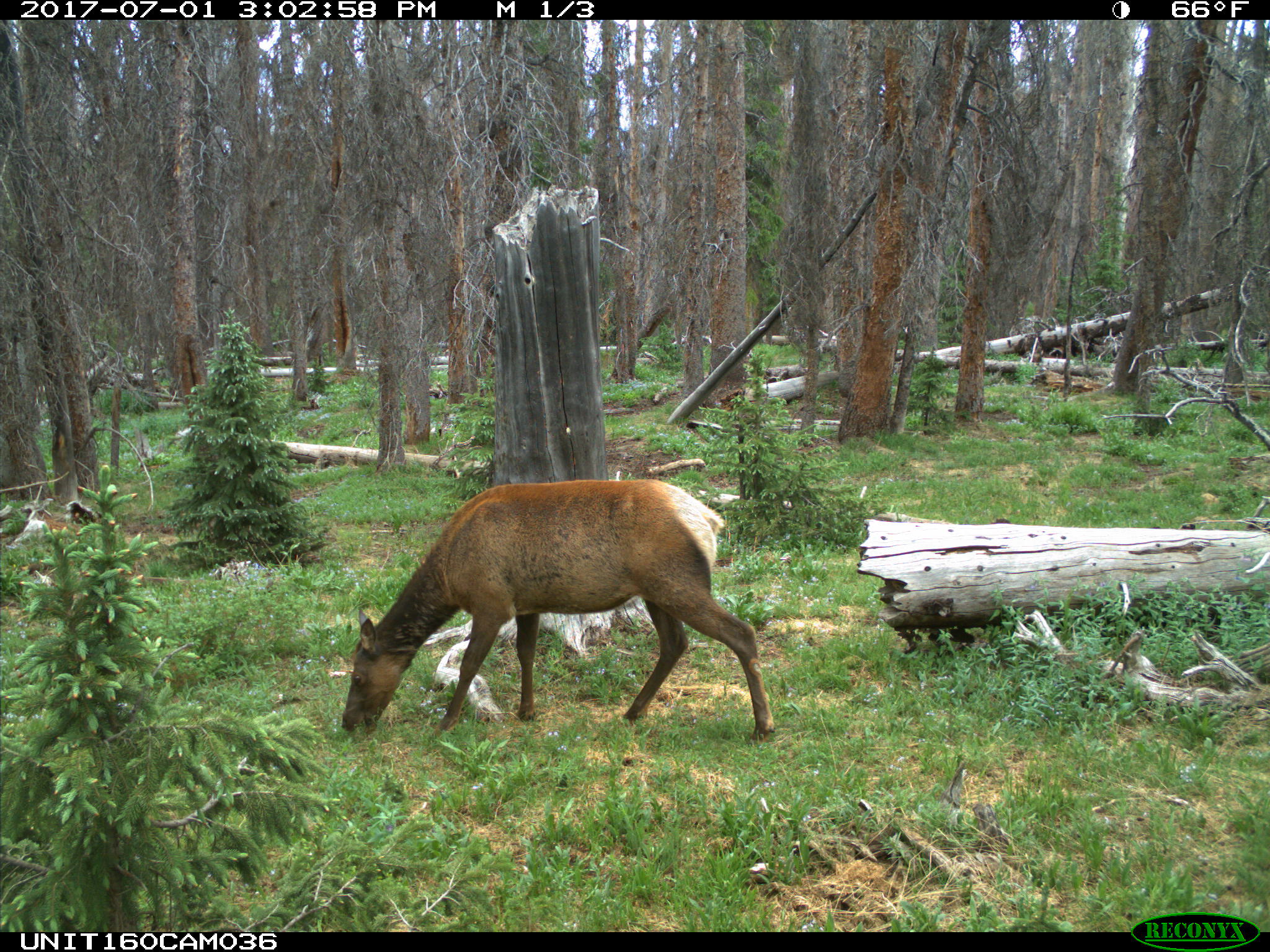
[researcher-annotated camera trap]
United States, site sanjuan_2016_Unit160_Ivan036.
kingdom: Animalia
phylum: Chordata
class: Mammalia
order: Artiodactyla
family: Cervidae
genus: Cervus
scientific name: Cervus elaphus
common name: red deer